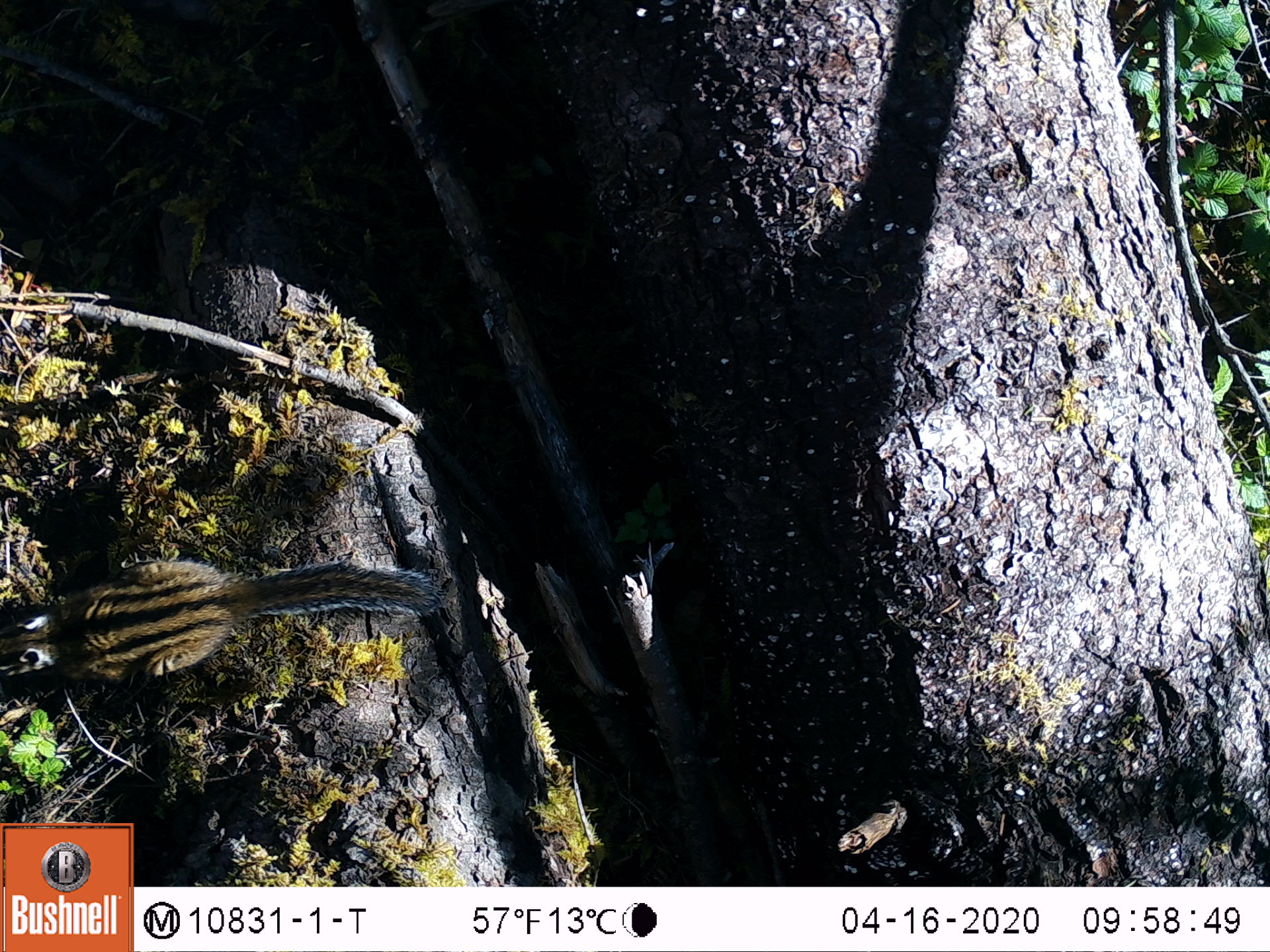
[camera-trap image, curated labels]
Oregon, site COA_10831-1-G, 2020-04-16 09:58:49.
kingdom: Animalia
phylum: Chordata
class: Mammalia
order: Rodentia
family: Sciuridae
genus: Neotamias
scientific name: Neotamias townsendii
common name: townsend's chipmunk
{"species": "townsend's chipmunk (Neotamias townsendii)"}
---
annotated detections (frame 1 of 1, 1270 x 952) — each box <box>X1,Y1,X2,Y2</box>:
townsend's chipmunk: <box>0,556,441,695</box>